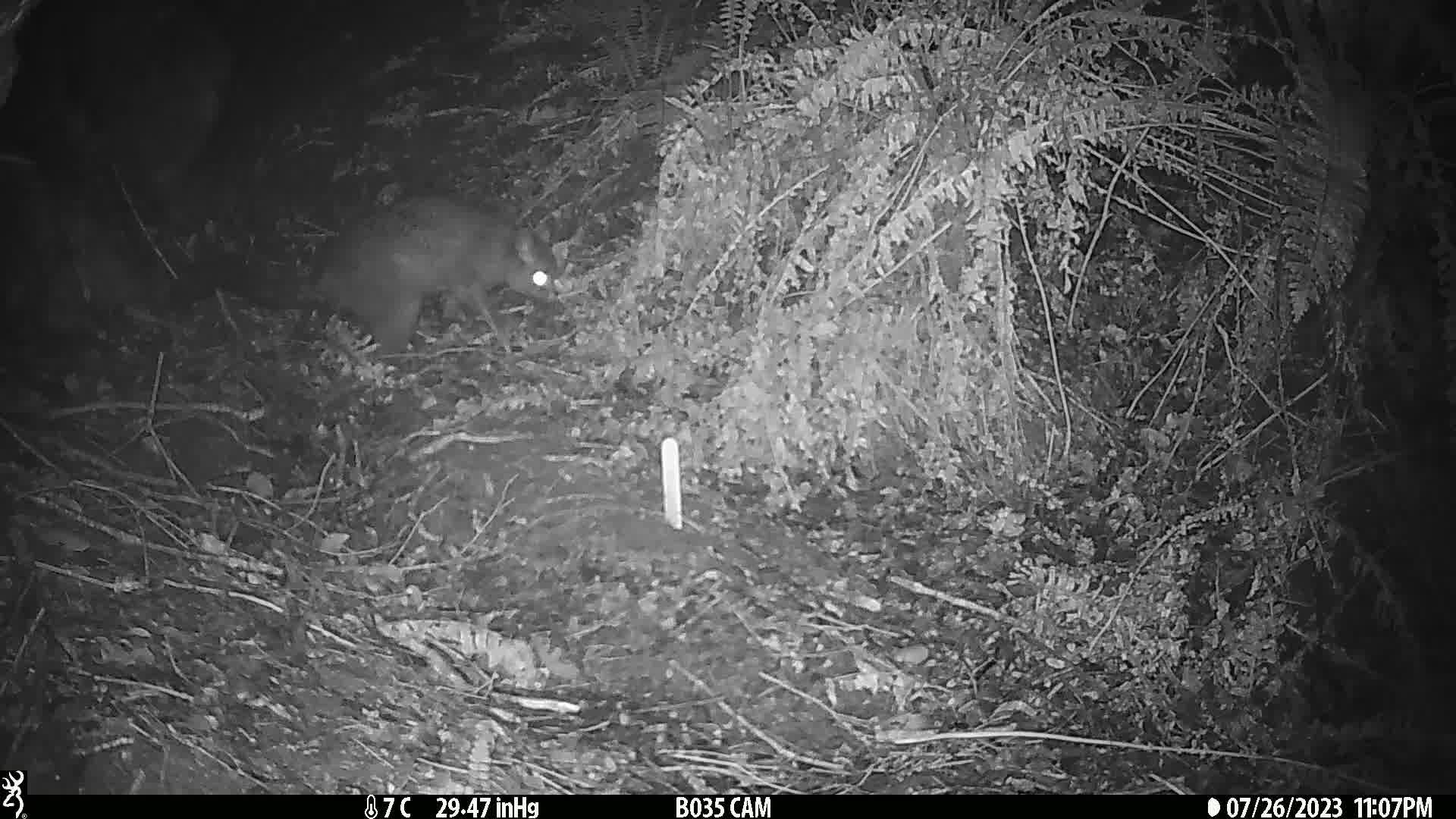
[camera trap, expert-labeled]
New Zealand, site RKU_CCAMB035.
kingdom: Animalia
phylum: Chordata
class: Mammalia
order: Diprotodontia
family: Phalangeridae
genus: Trichosurus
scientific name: Trichosurus vulpecula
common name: common brushtail possum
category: possum